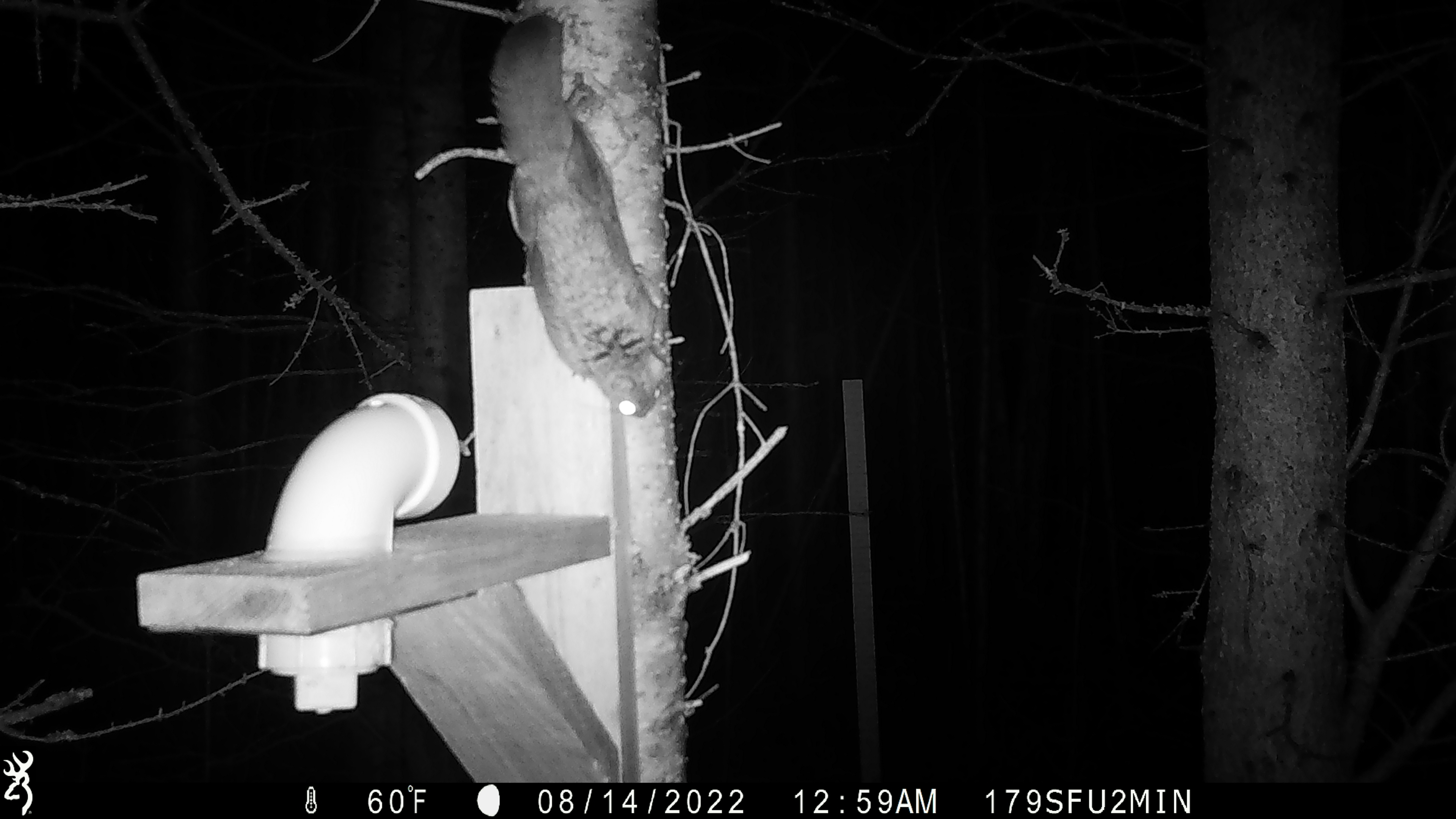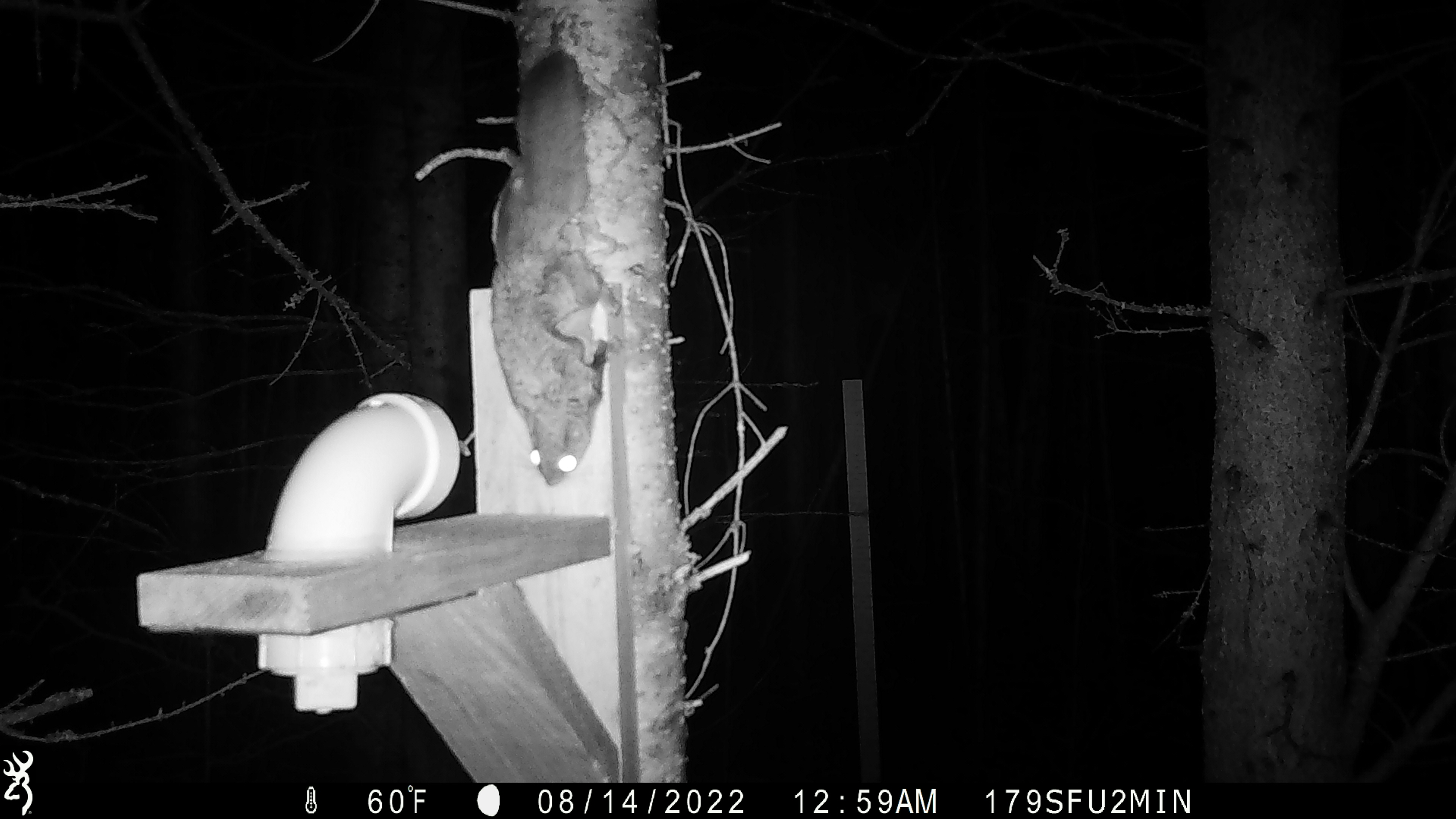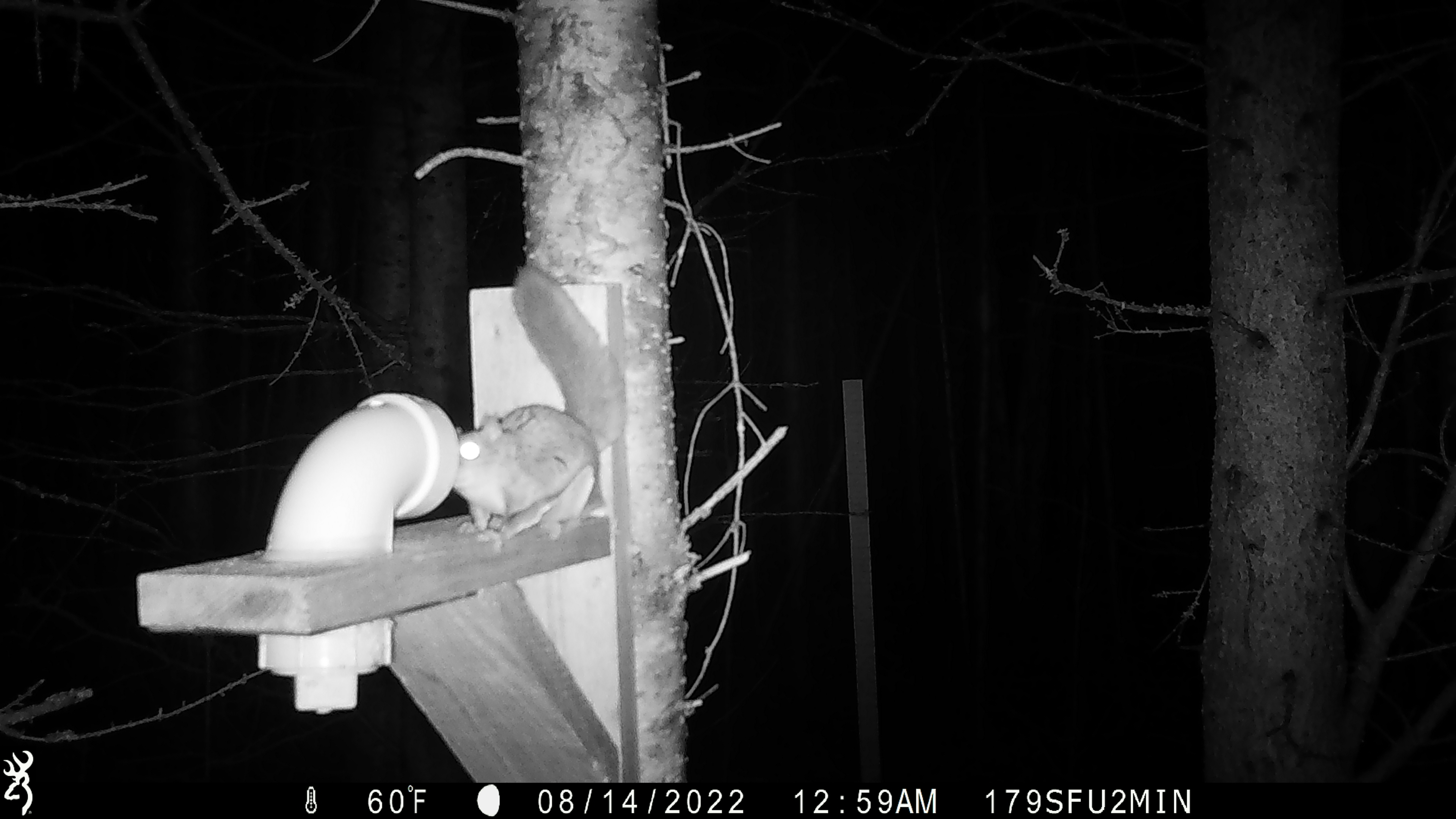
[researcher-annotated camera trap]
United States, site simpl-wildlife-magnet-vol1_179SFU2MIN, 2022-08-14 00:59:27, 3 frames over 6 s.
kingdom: Animalia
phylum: Chordata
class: Mammalia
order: Rodentia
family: Sciuridae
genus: Glaucomys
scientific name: Glaucomys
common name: flying squirrel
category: flying squirrel sp.